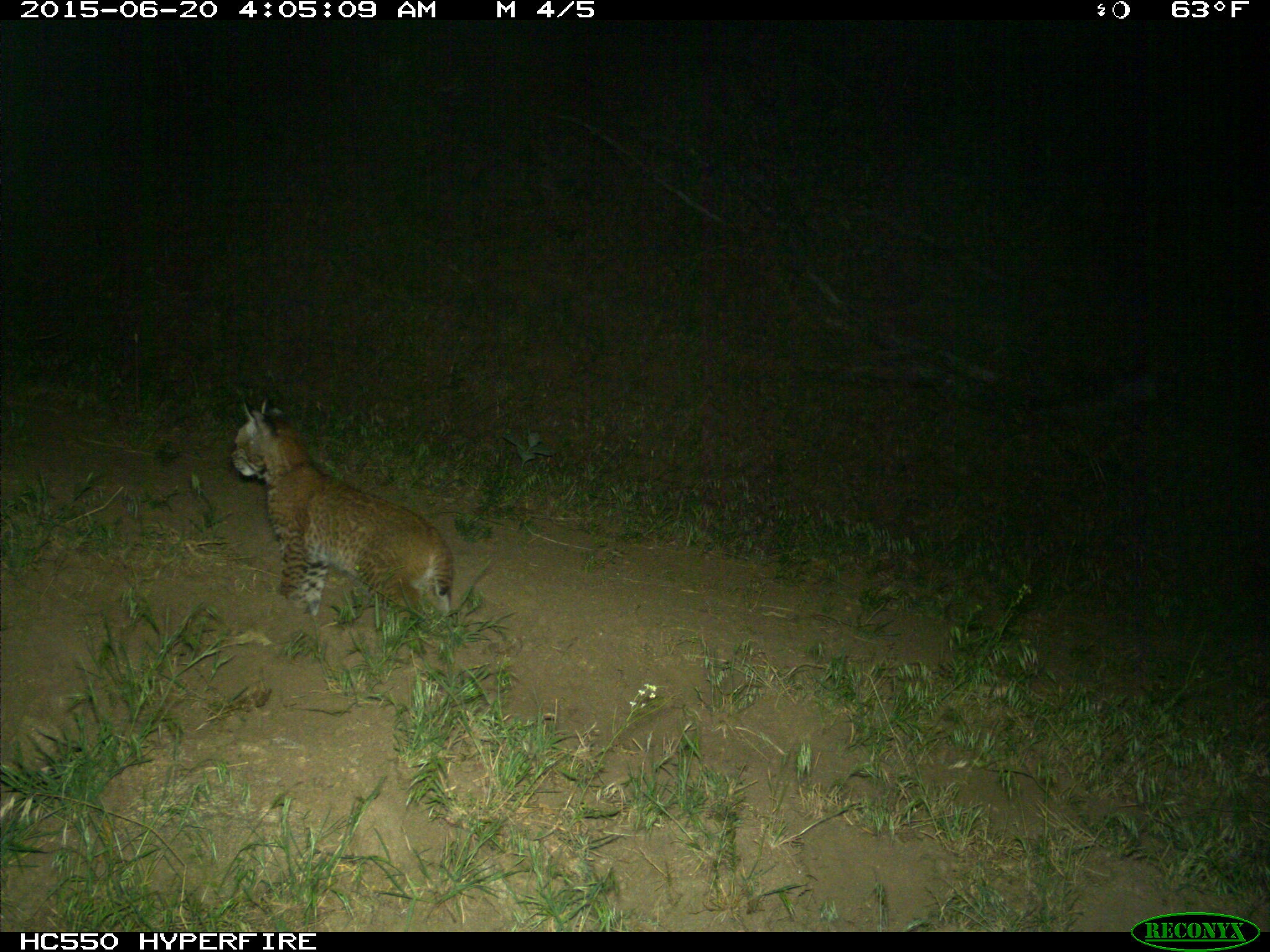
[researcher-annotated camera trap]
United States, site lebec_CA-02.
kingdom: Animalia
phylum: Chordata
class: Mammalia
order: Carnivora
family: Felidae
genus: Lynx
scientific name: Lynx rufus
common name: bobcat